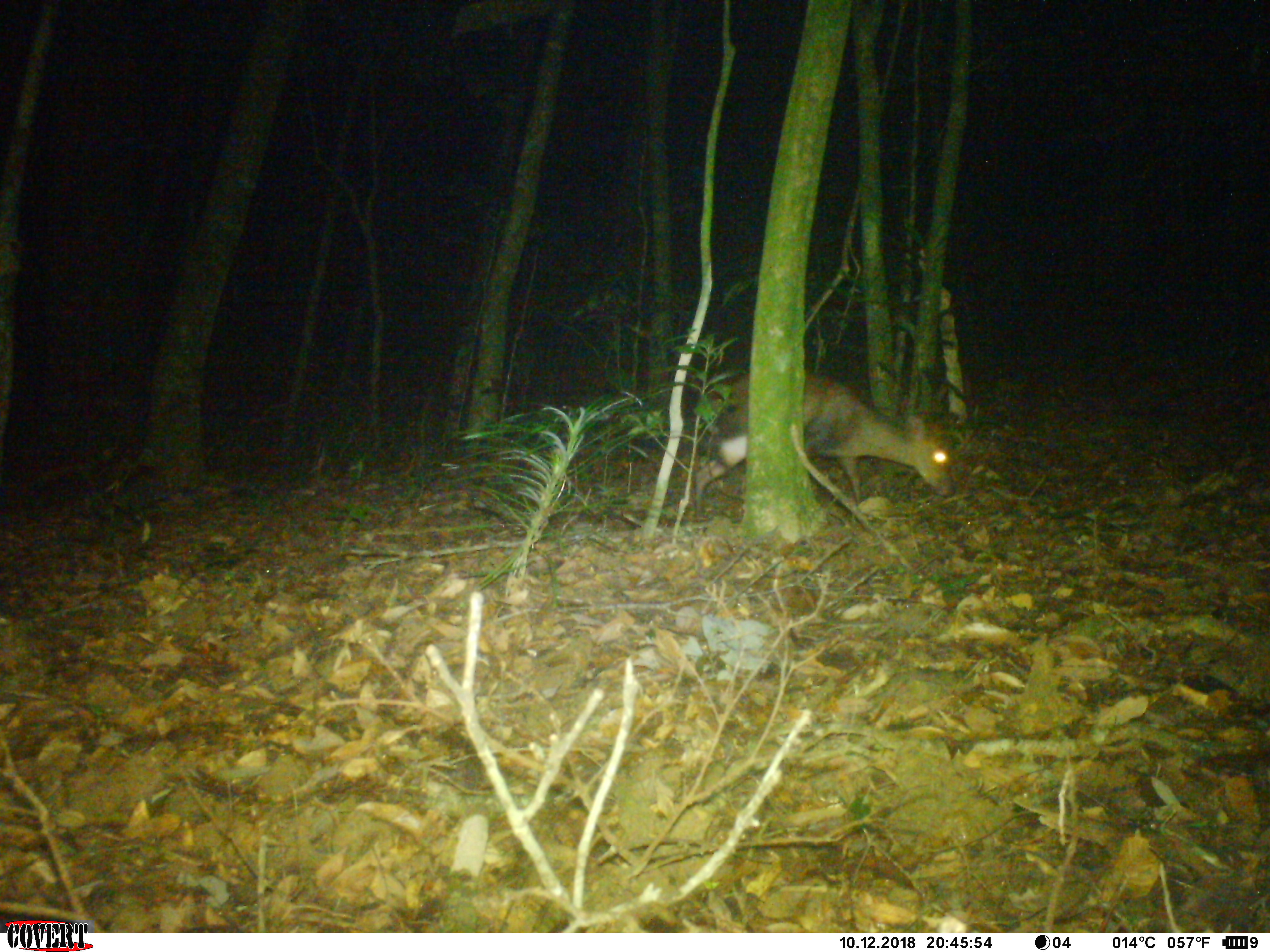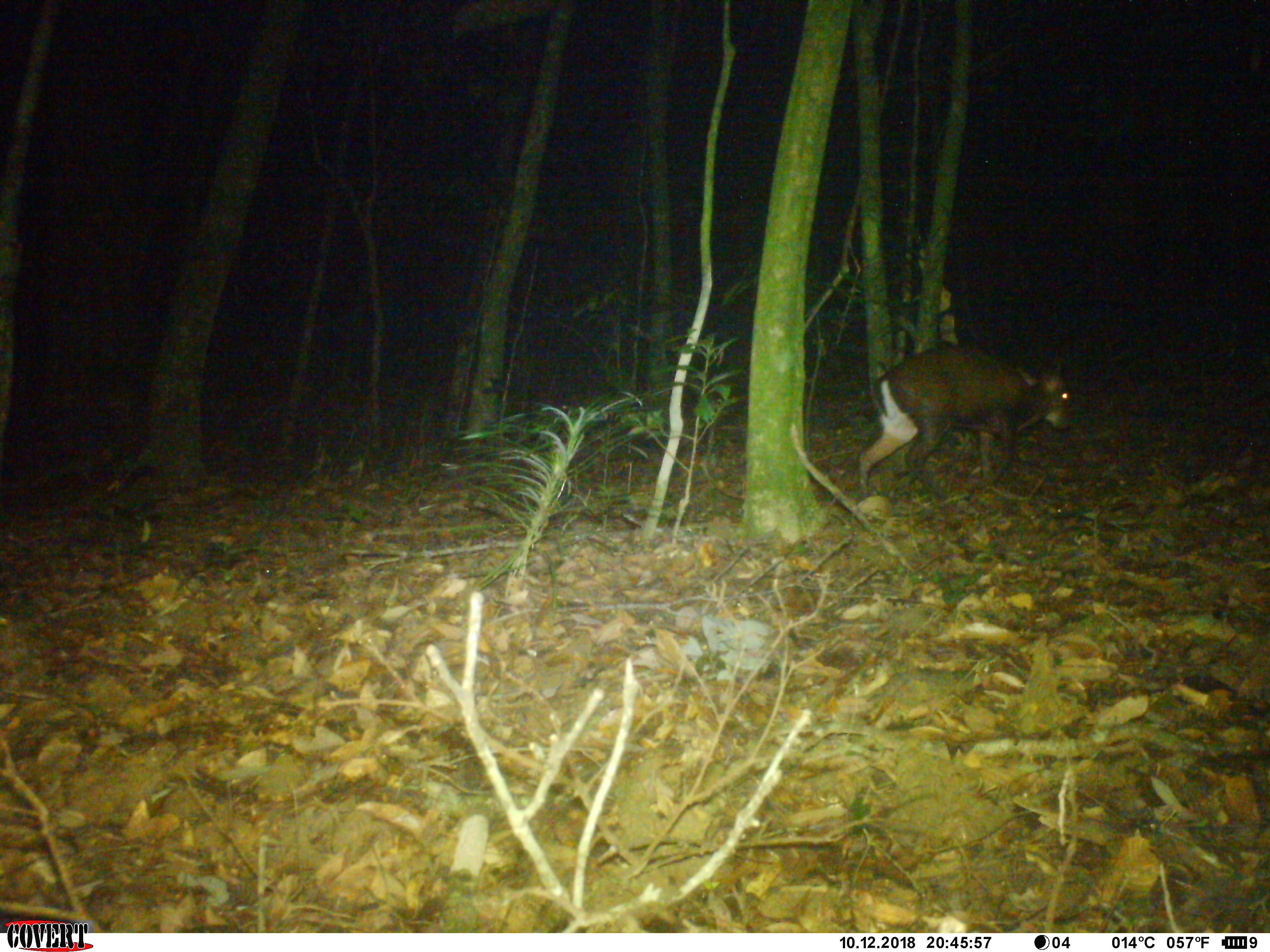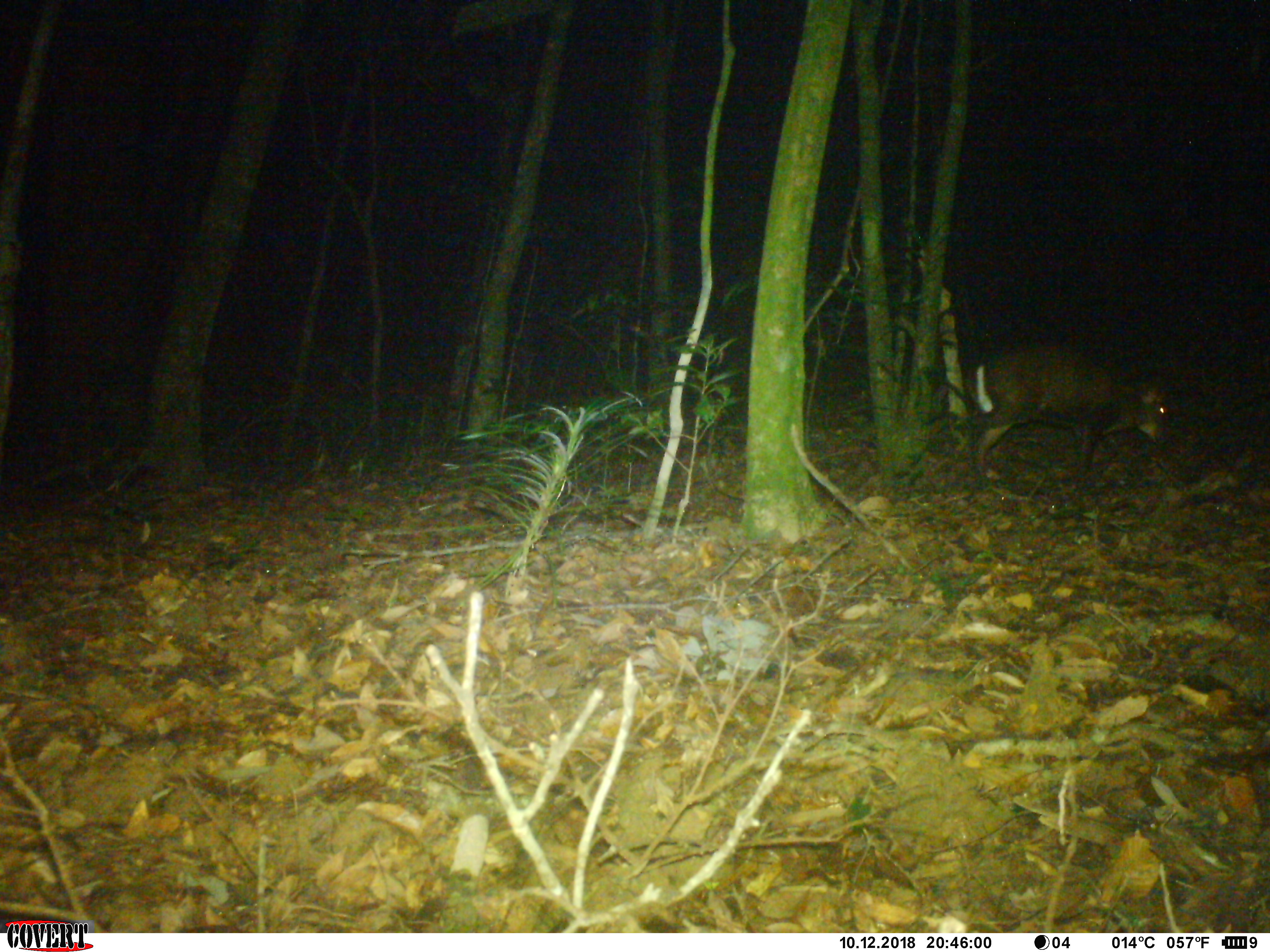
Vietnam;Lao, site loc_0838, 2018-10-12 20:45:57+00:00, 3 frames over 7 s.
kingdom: Animalia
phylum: Chordata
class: Mammalia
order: Artiodactyla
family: Cervidae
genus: Muntiacus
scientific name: Muntiacus rooseveltorum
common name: roosevelt's muntjac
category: roosevelts muntjac group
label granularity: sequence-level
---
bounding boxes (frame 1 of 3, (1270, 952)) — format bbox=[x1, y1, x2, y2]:
roosevelts muntjac group: bbox=[693, 372, 955, 520]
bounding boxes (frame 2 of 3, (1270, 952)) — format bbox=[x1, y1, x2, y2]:
roosevelts muntjac group: bbox=[858, 343, 1072, 497]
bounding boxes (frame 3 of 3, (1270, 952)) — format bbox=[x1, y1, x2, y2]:
roosevelts muntjac group: bbox=[965, 341, 1172, 489]